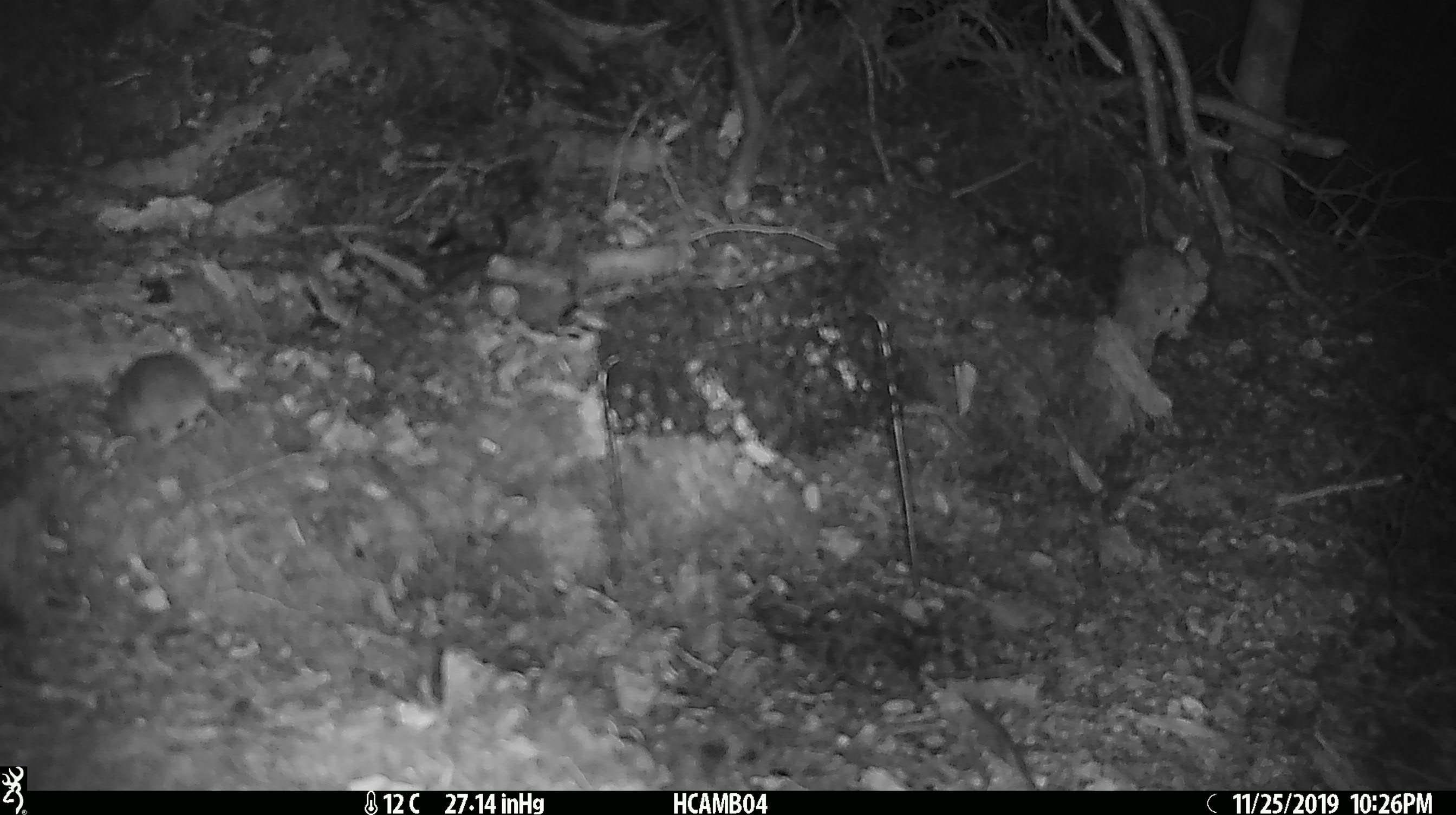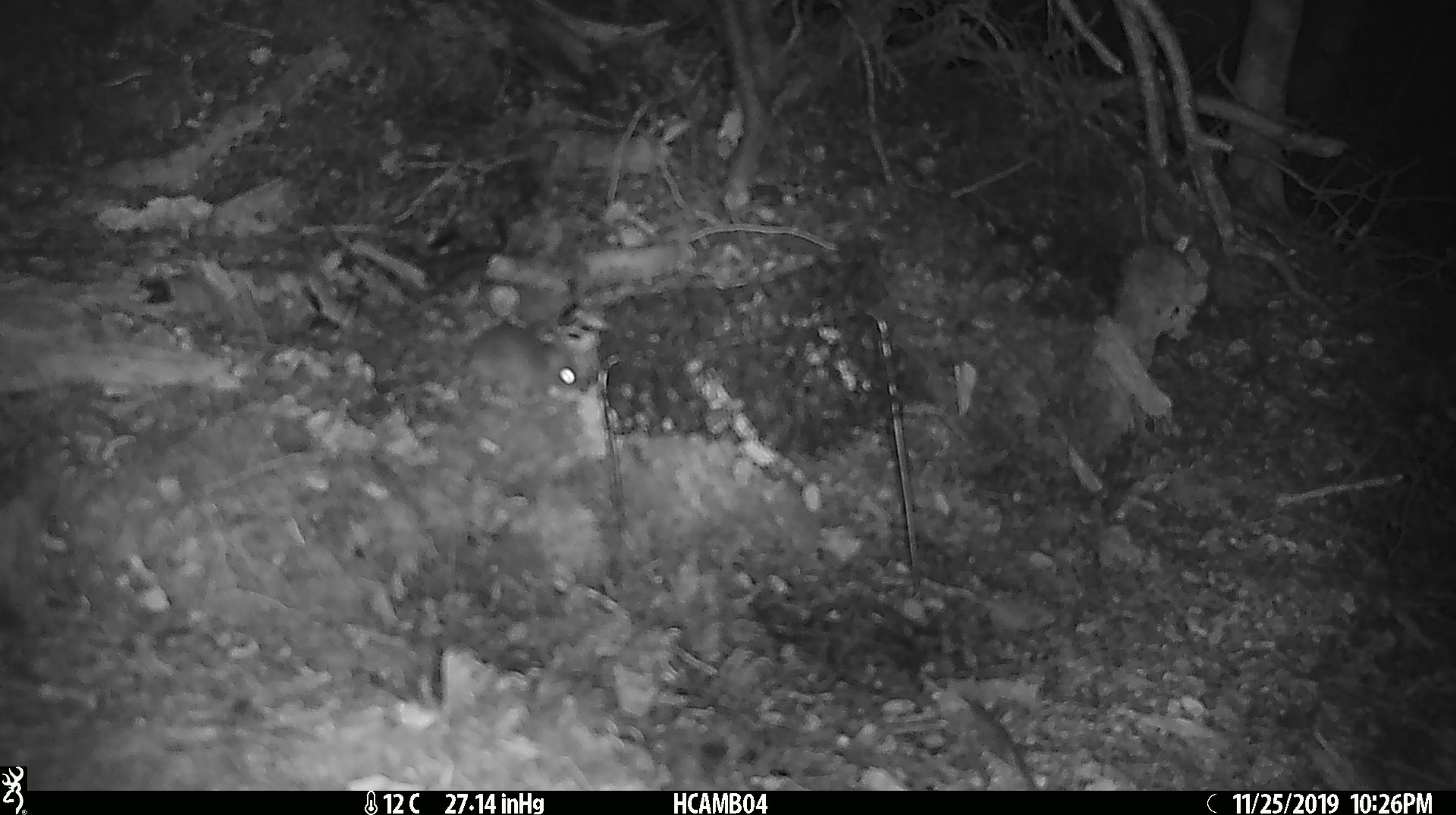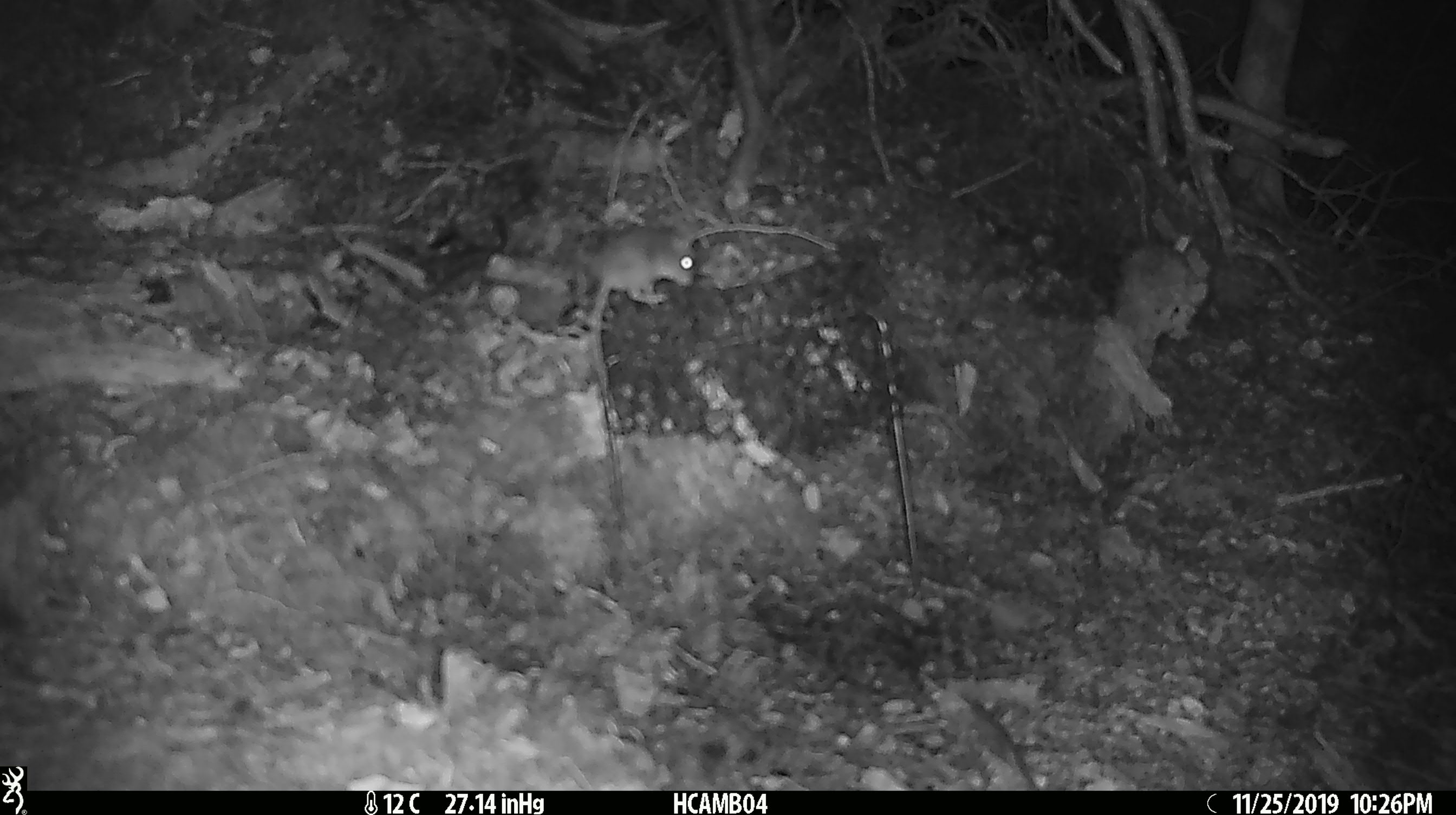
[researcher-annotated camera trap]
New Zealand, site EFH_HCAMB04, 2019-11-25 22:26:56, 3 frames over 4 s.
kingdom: Animalia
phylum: Chordata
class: Mammalia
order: Rodentia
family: Muridae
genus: Mus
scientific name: Mus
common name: mouse